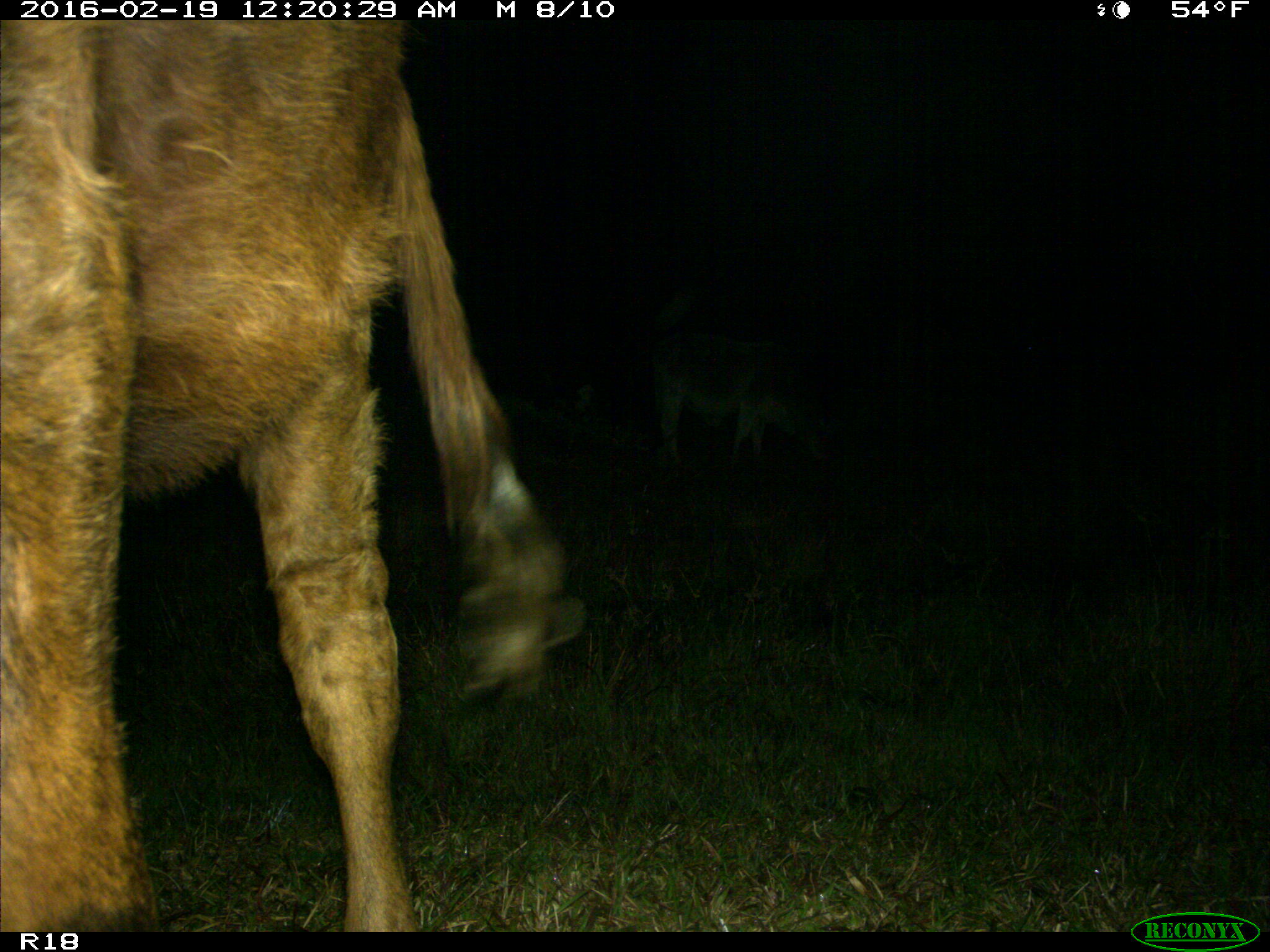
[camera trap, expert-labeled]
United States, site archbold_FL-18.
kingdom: Animalia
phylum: Chordata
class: Mammalia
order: Artiodactyla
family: Bovidae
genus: Bos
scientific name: Bos taurus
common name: domestic cow